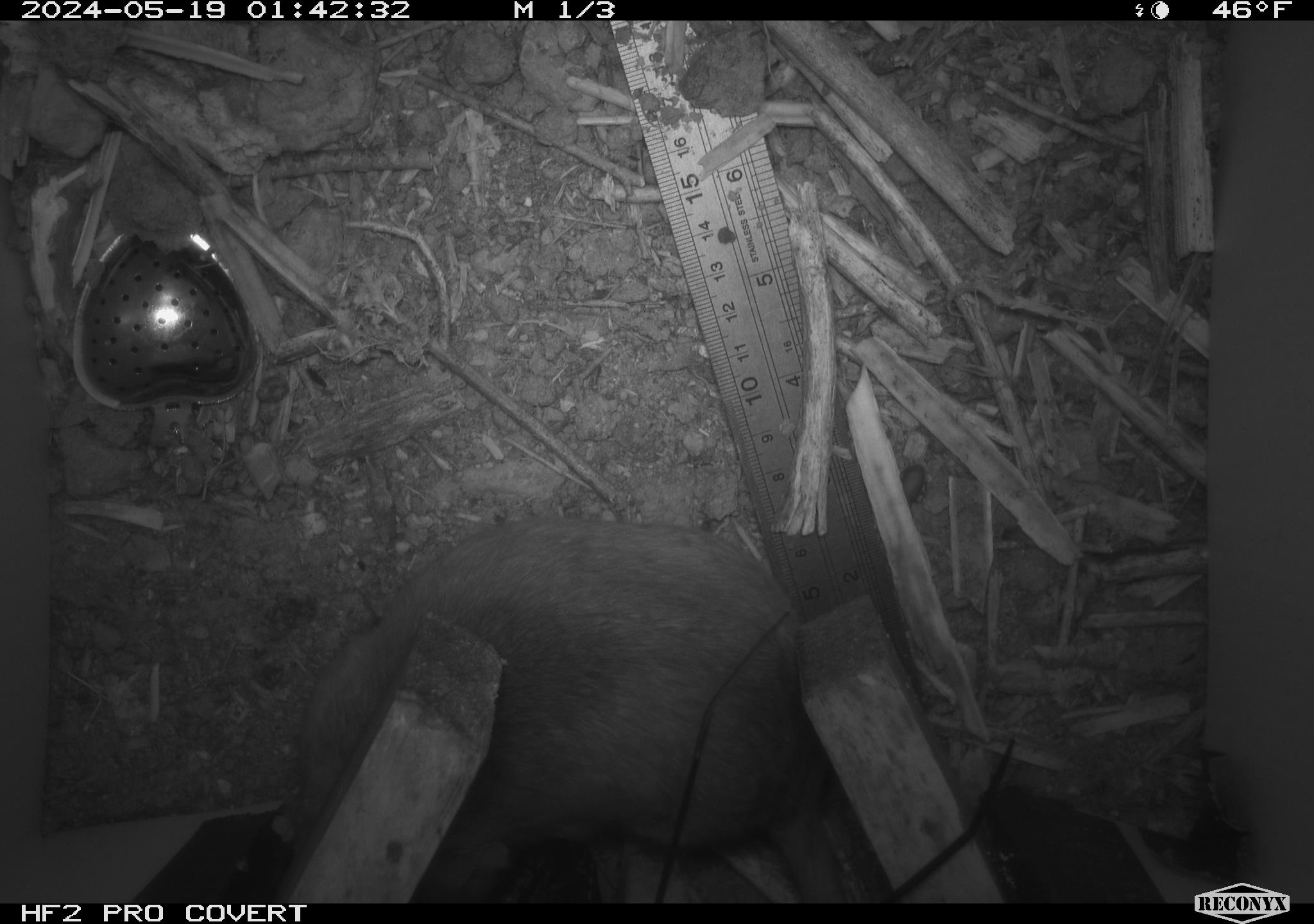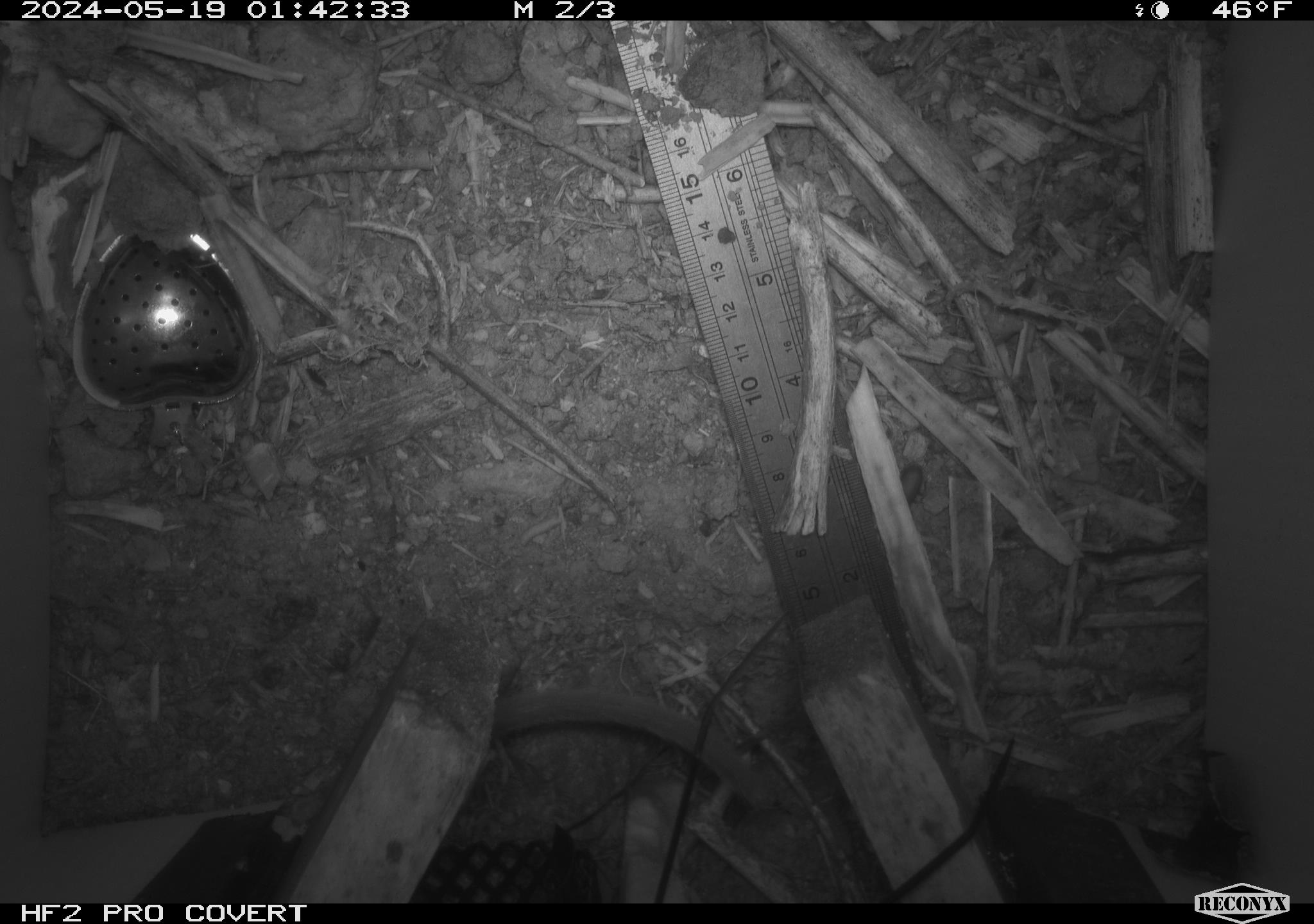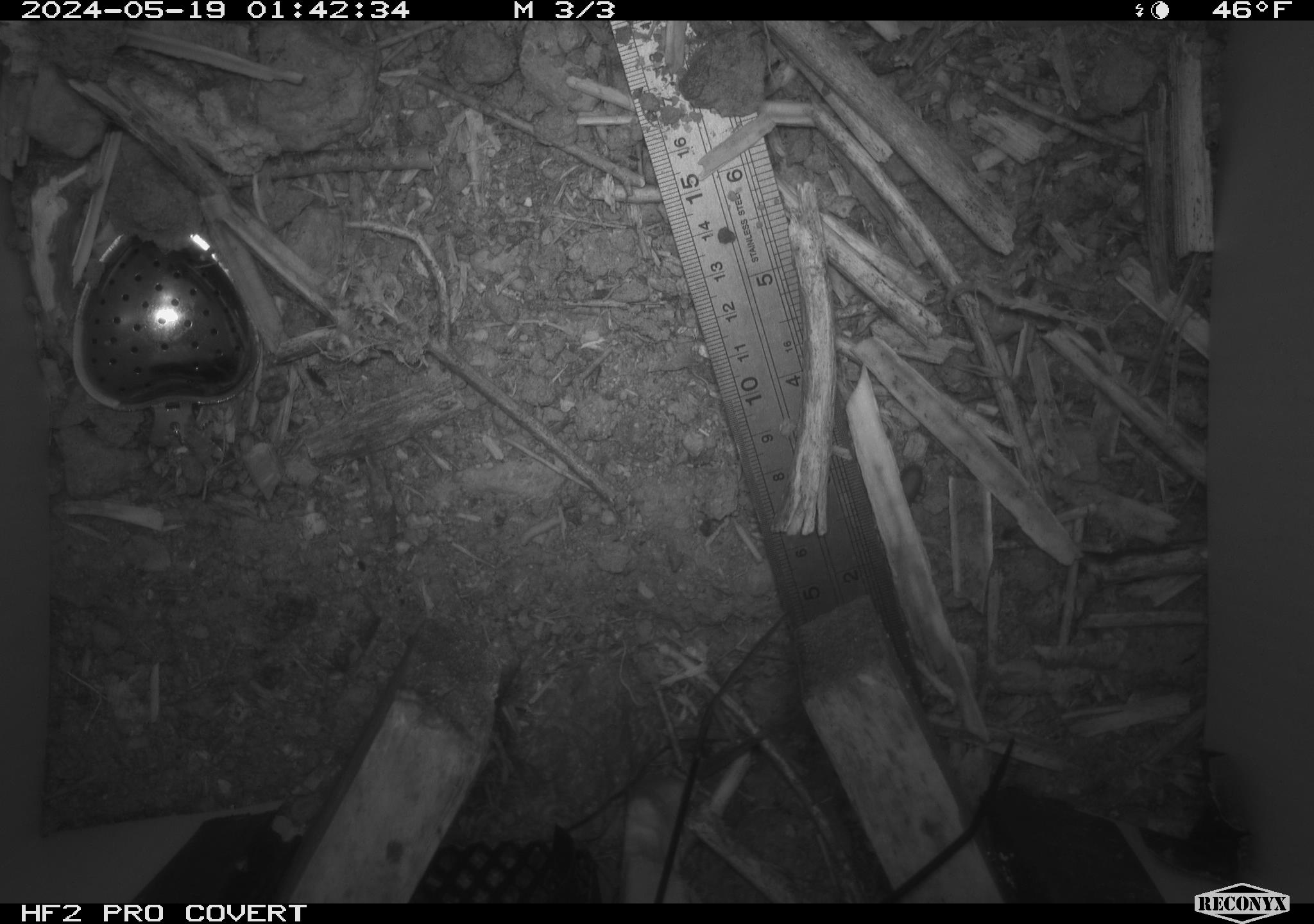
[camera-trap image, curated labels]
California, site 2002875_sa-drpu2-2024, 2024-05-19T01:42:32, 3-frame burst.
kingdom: Animalia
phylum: Chordata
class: Mammalia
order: Rodentia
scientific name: Rodentia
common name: rodent